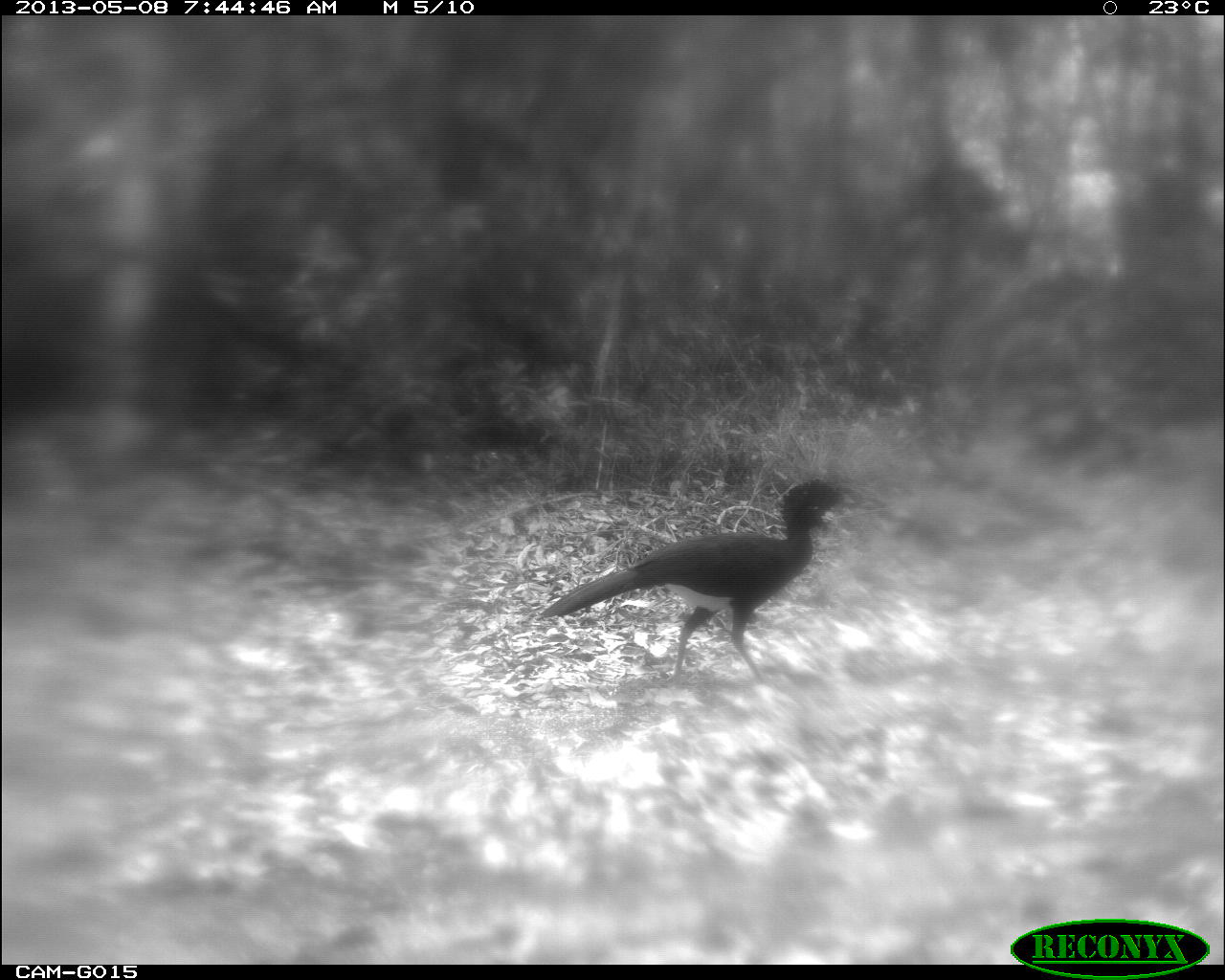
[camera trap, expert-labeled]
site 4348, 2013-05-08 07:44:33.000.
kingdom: Animalia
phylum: Chordata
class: Aves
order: Galliformes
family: Cracidae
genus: Crax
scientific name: Crax rubra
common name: great curassow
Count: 1.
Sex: male.